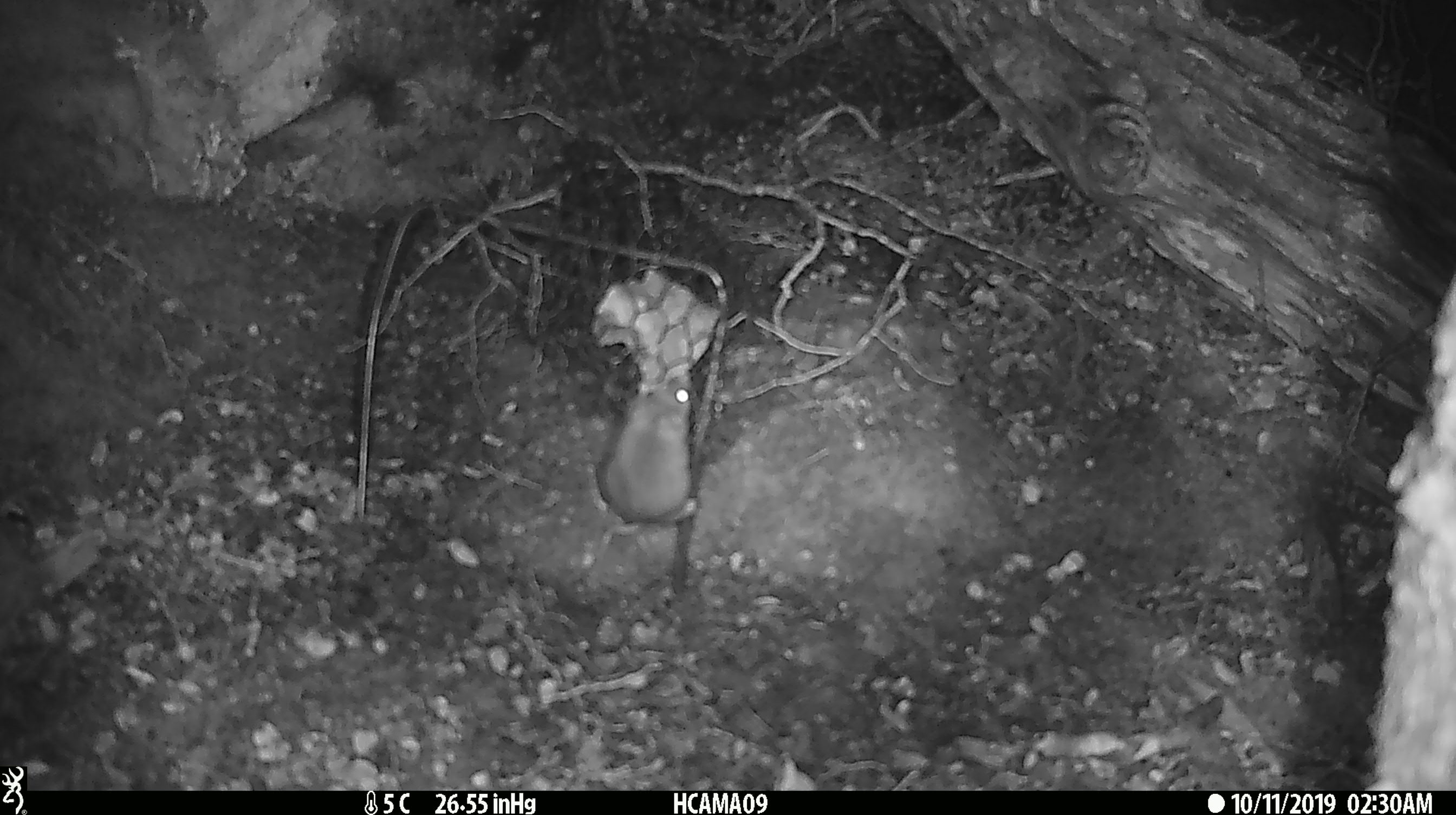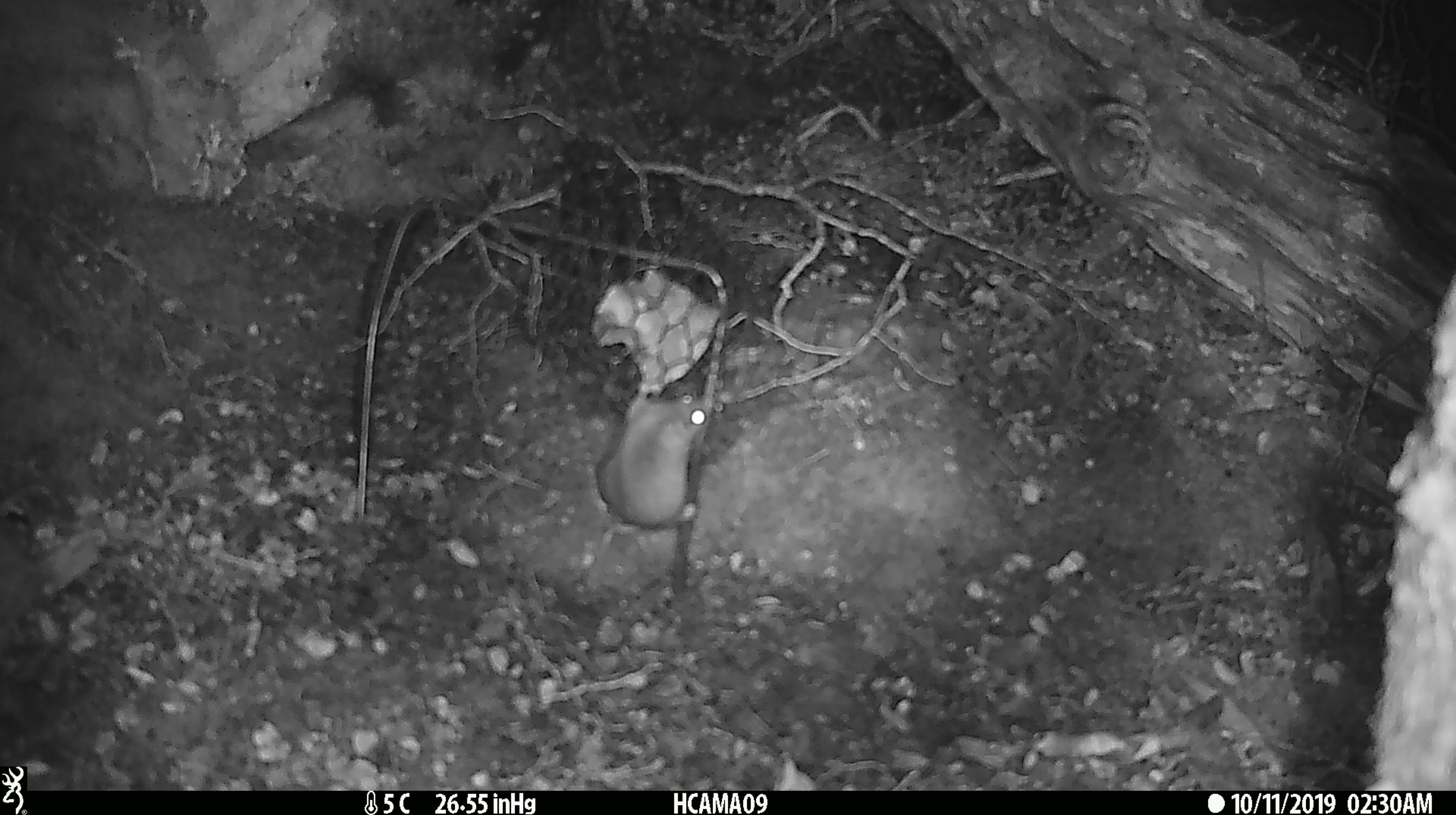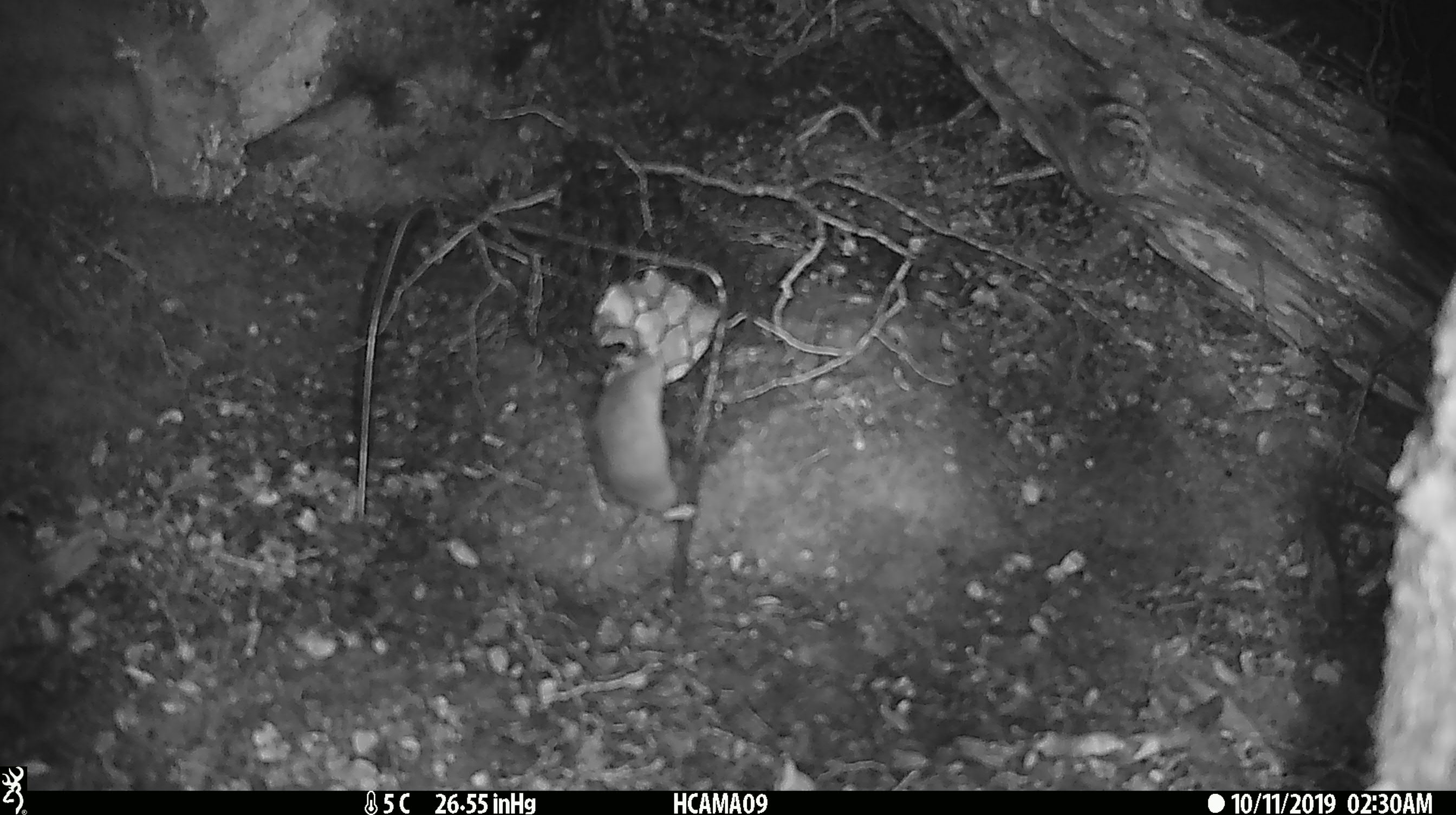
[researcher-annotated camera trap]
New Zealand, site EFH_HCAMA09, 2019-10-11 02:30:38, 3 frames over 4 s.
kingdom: Animalia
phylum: Chordata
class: Mammalia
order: Rodentia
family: Muridae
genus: Mus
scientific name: Mus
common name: mouse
Mouse (Mus).